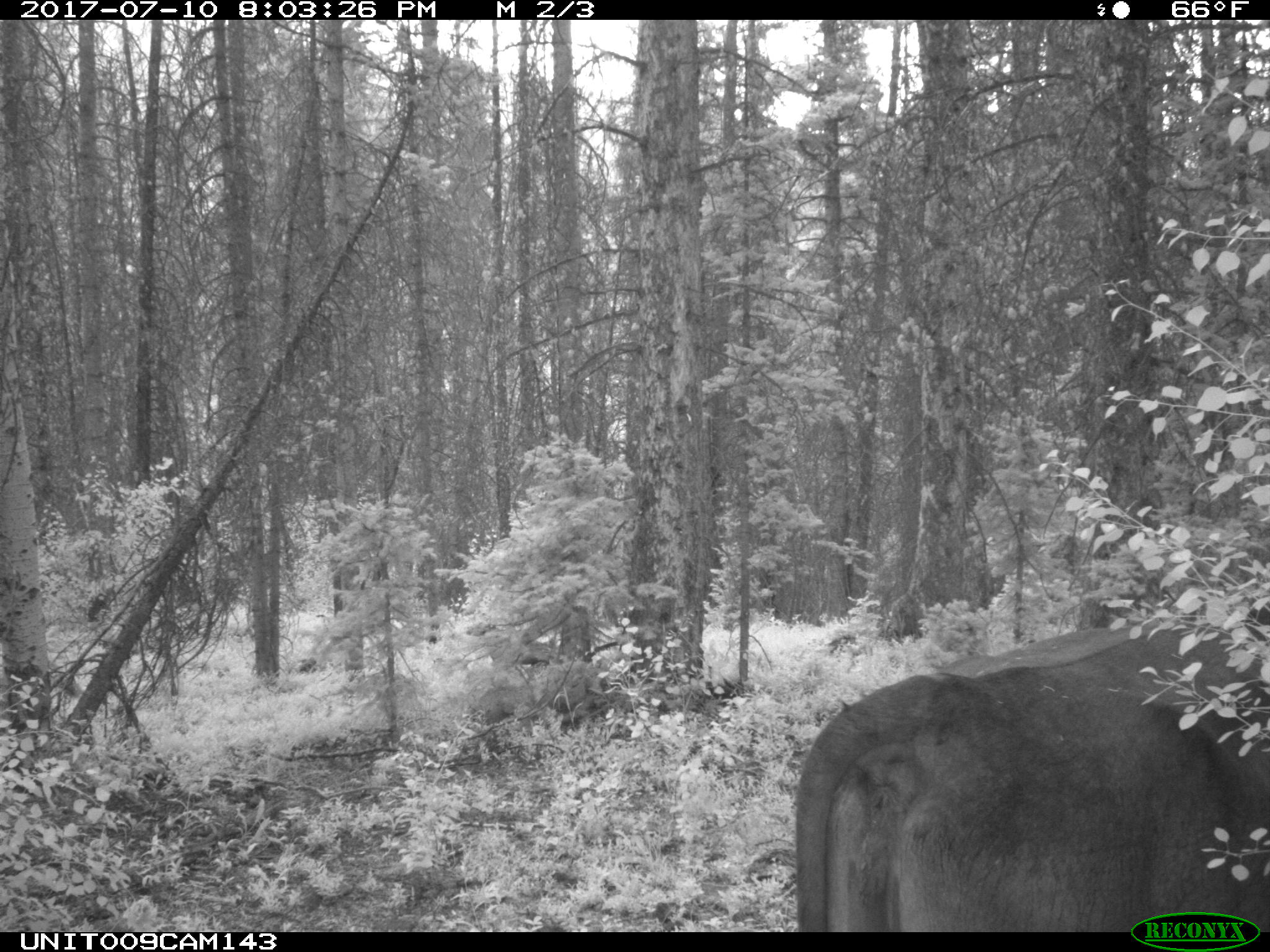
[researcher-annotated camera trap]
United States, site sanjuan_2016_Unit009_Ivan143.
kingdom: Animalia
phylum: Chordata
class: Mammalia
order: Artiodactyla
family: Bovidae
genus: Bos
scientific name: Bos taurus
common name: domestic cow